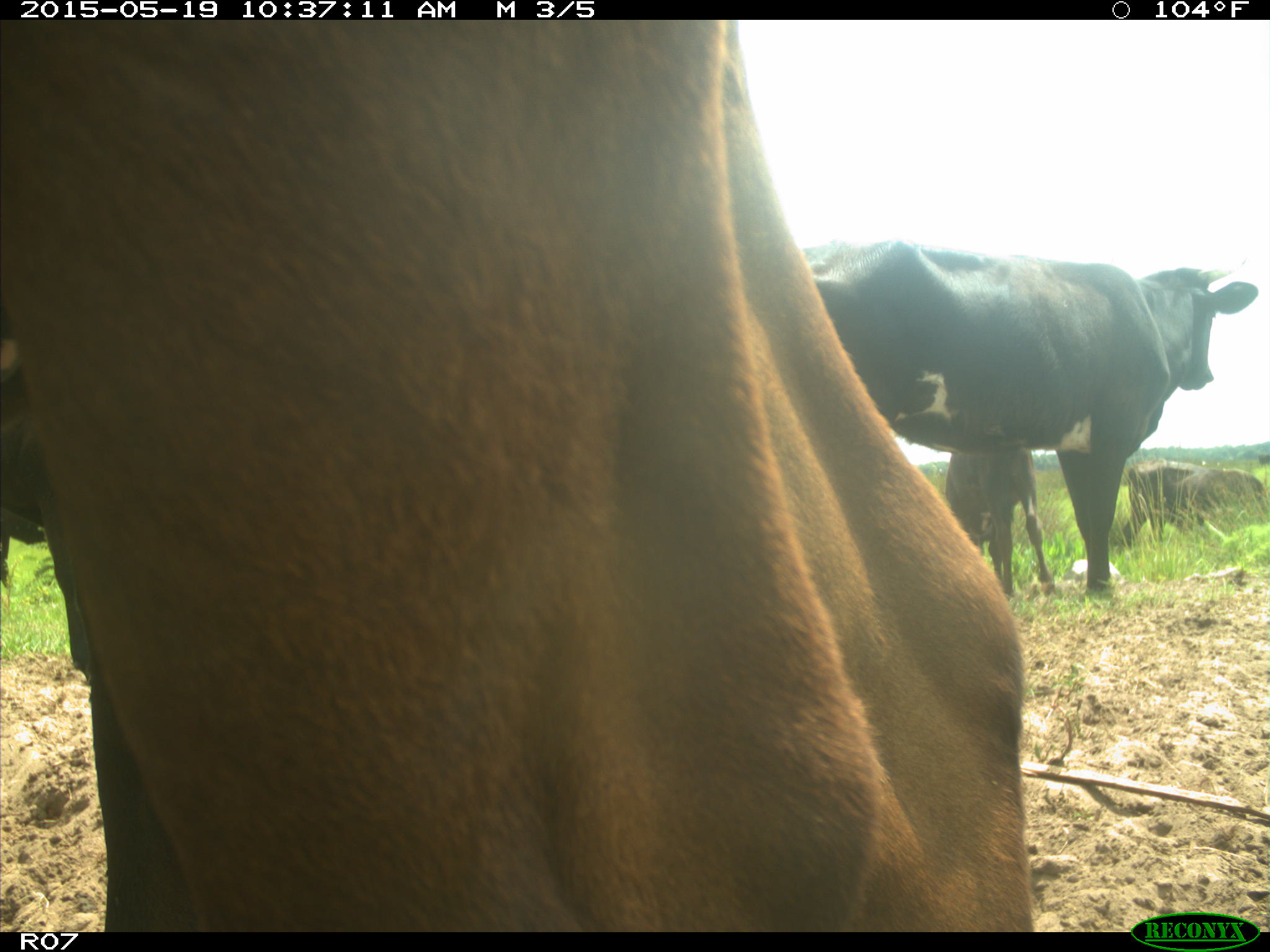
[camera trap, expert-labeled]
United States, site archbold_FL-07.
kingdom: Animalia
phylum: Chordata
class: Mammalia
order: Artiodactyla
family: Bovidae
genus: Bos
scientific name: Bos taurus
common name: domestic cow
Bos taurus (domestic cow).